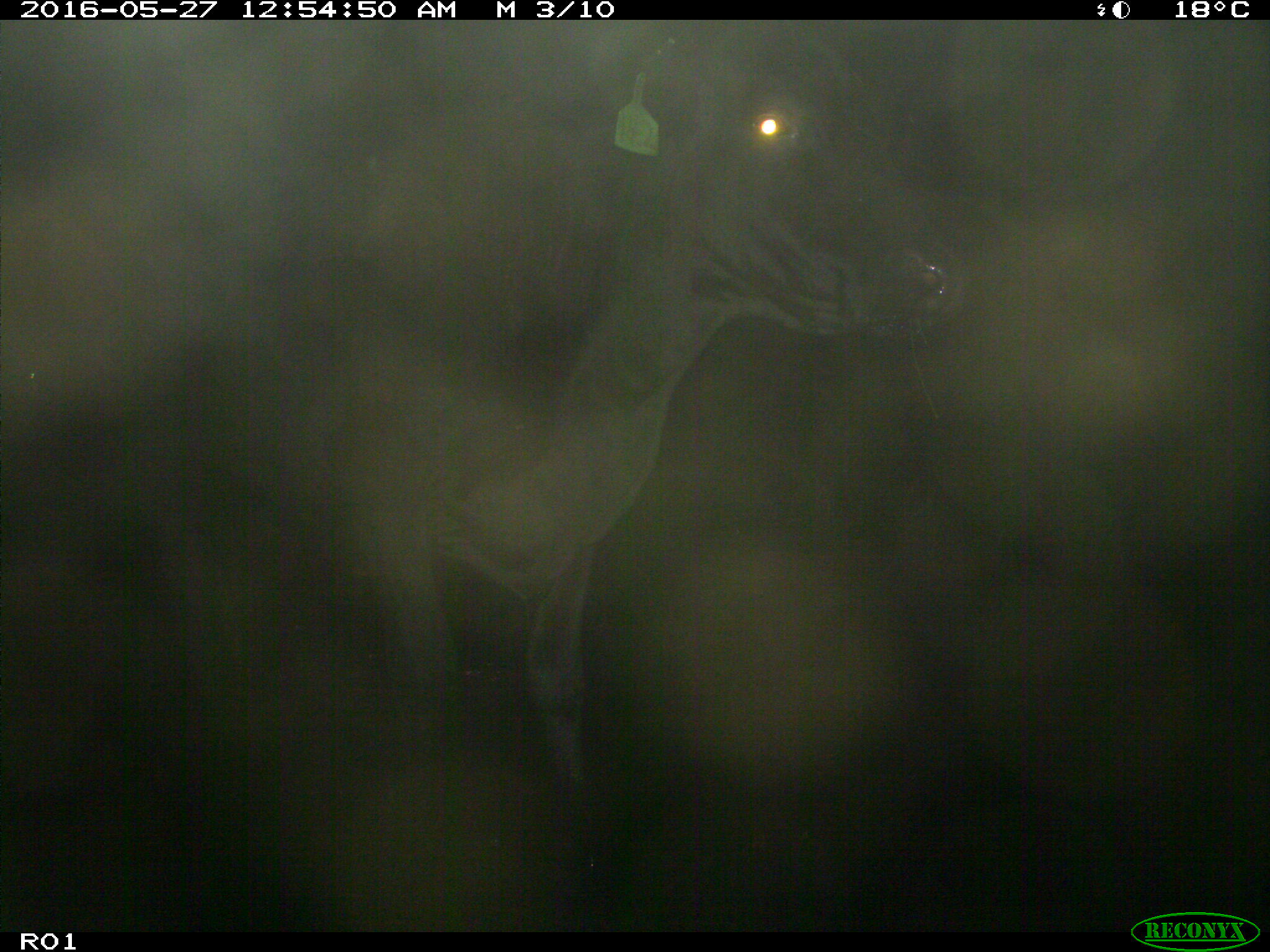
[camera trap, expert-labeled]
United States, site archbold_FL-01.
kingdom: Animalia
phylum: Chordata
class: Mammalia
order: Artiodactyla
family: Bovidae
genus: Bos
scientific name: Bos taurus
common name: domestic cow